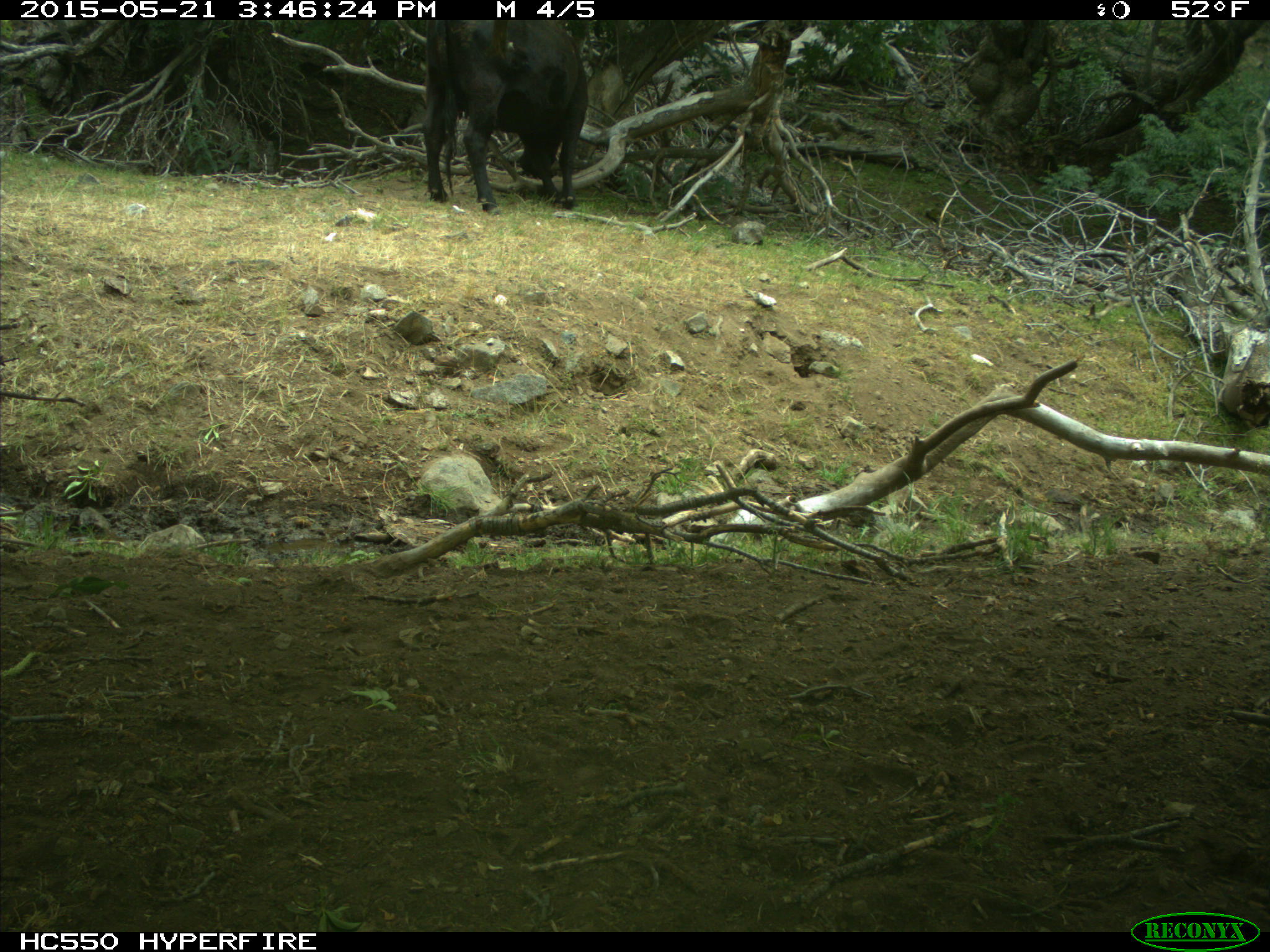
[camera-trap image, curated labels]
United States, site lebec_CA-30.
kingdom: Animalia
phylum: Chordata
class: Mammalia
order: Artiodactyla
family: Bovidae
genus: Bos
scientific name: Bos taurus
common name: domestic cow